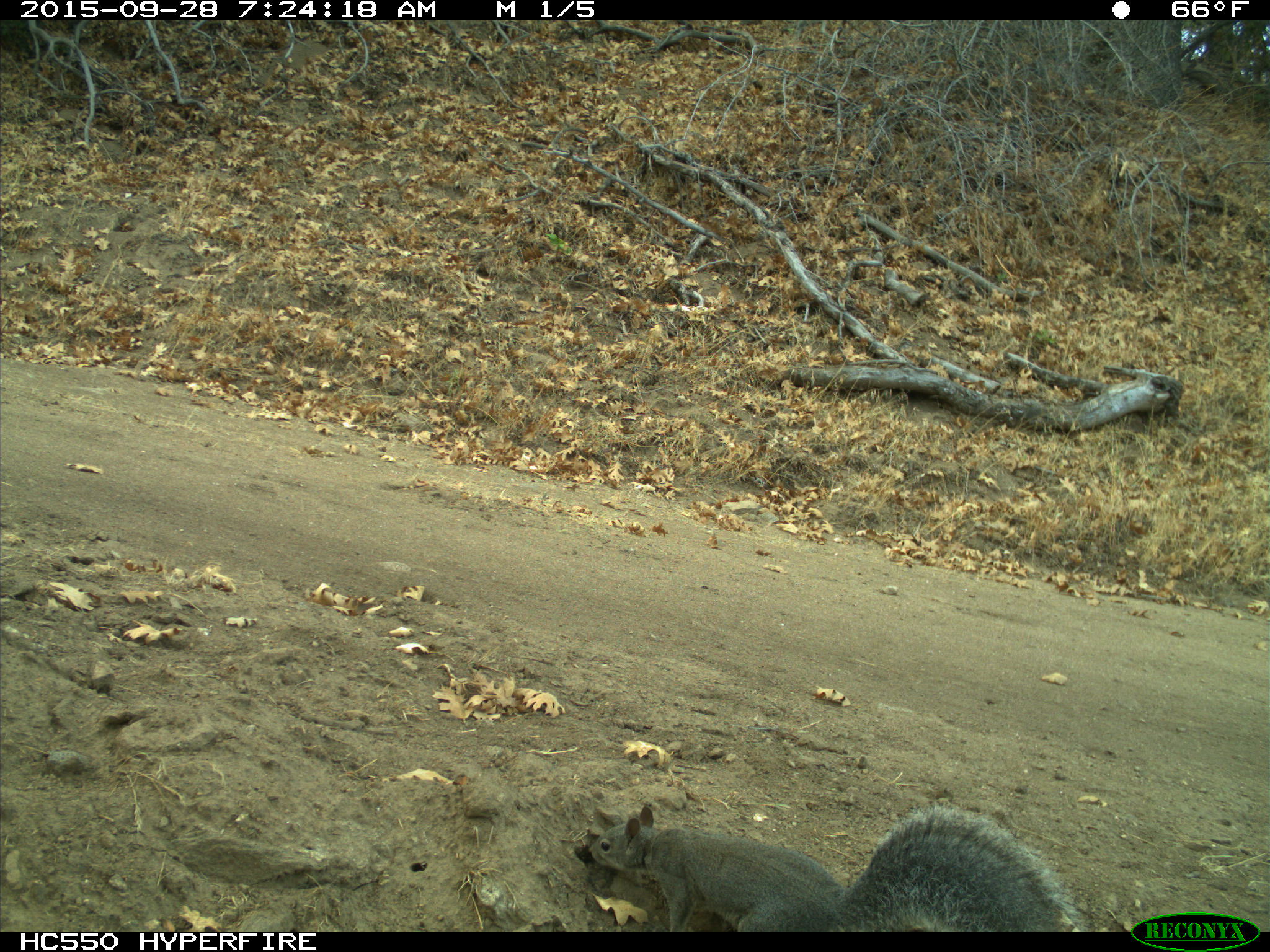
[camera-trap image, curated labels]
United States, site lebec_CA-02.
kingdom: Animalia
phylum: Chordata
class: Mammalia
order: Rodentia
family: Sciuridae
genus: Sciurus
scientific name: Sciurus carolinensis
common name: eastern gray squirrel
Sciurus carolinensis (eastern gray squirrel).